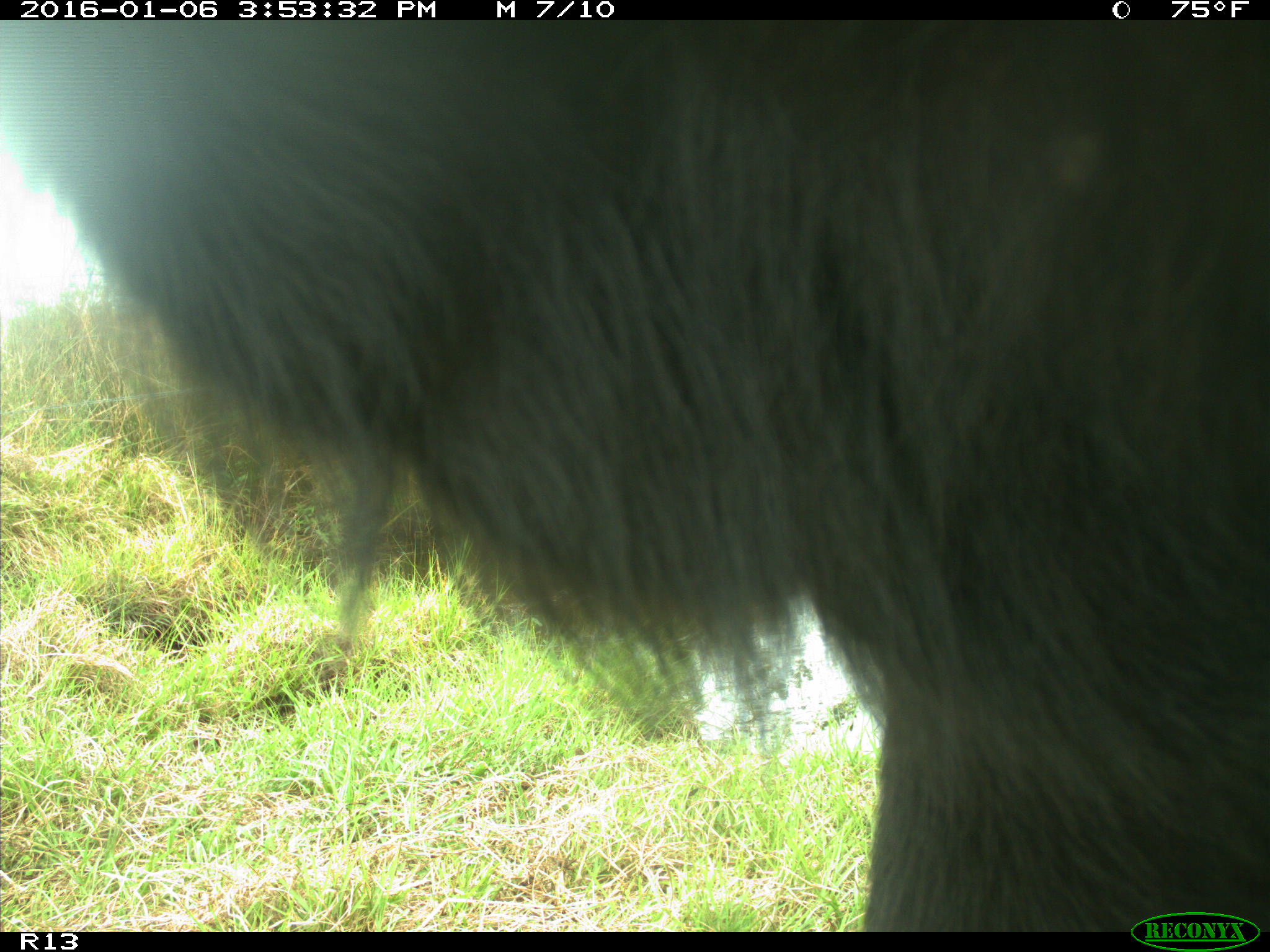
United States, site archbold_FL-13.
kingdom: Animalia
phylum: Chordata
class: Mammalia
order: Artiodactyla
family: Bovidae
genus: Bos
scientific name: Bos taurus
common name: domestic cow